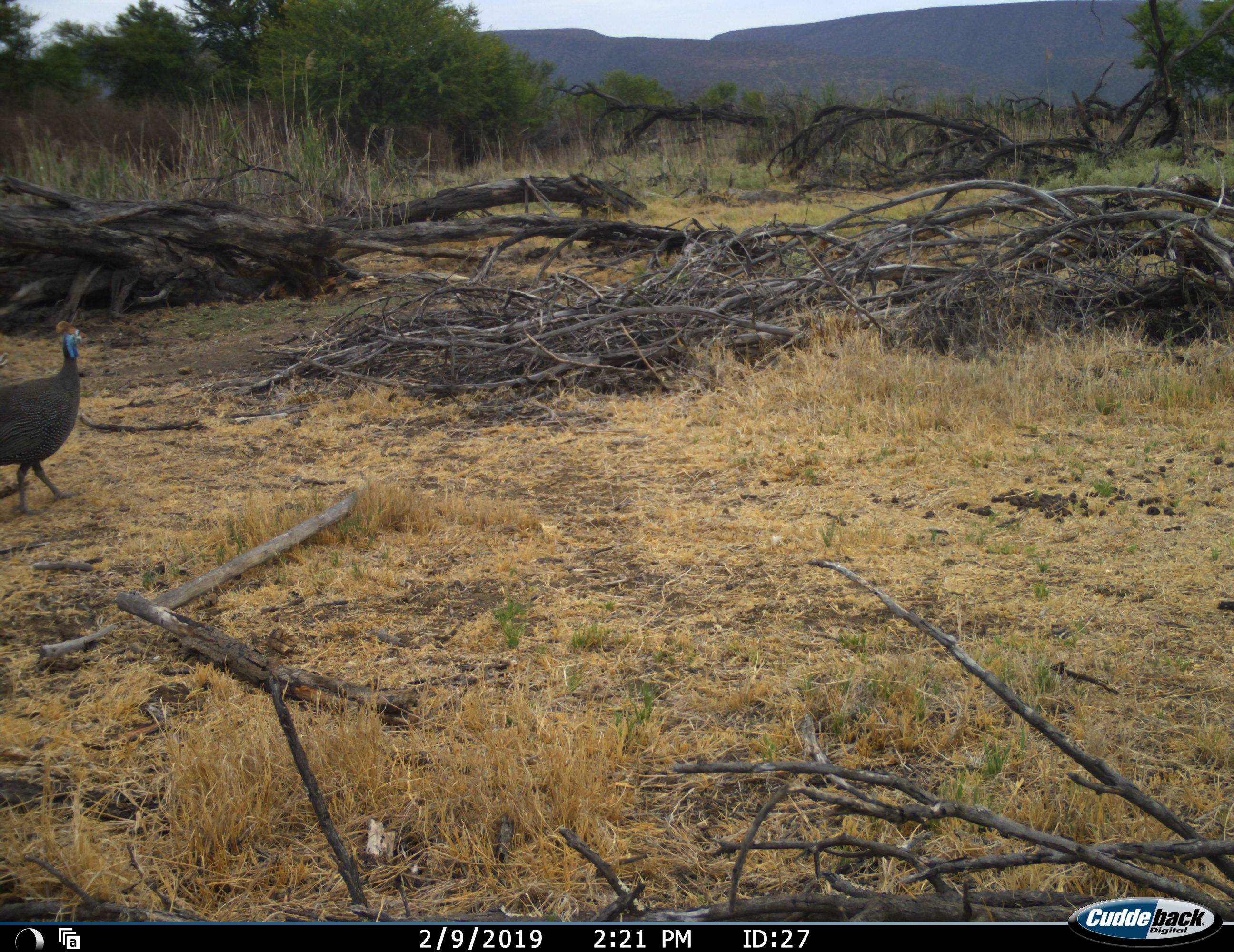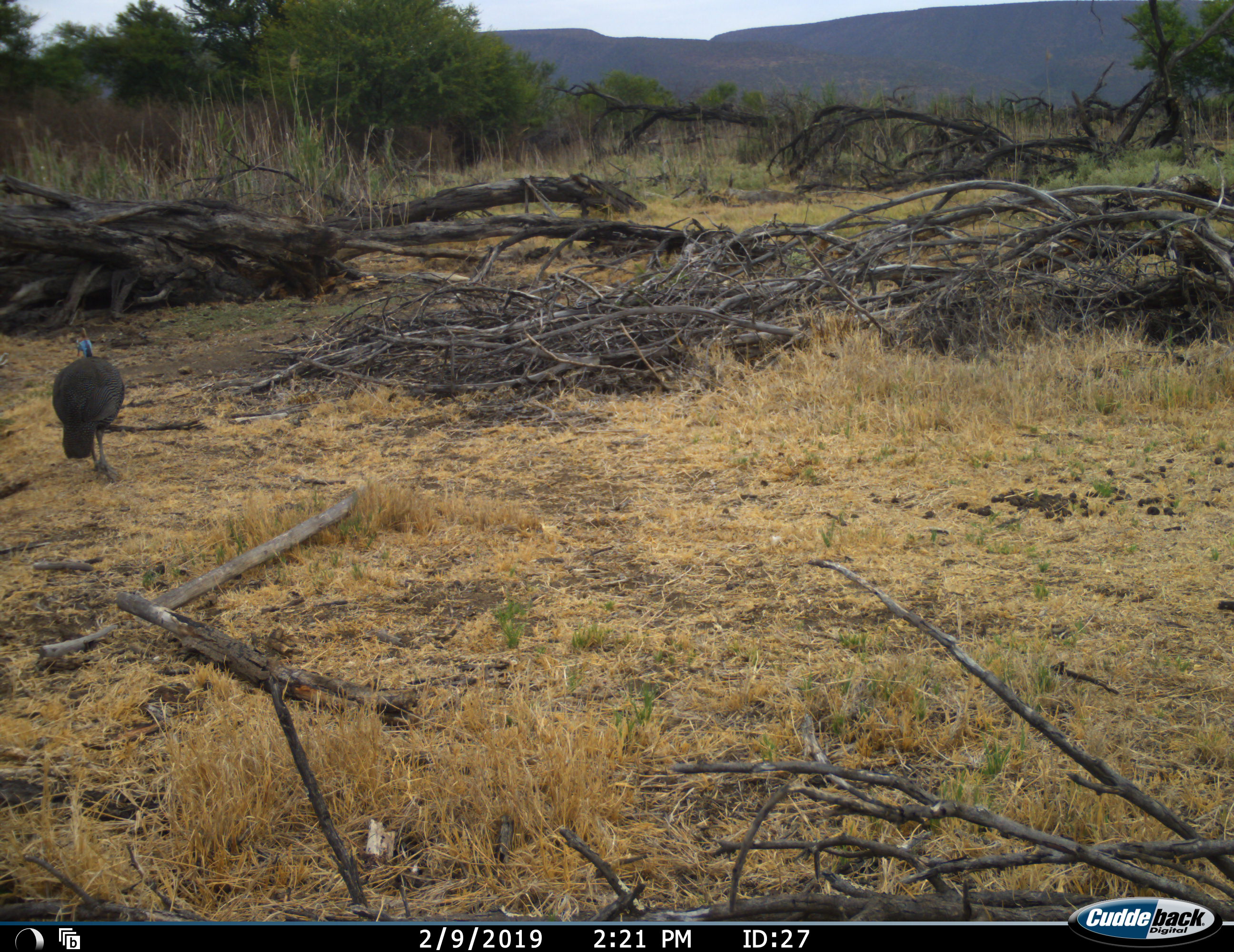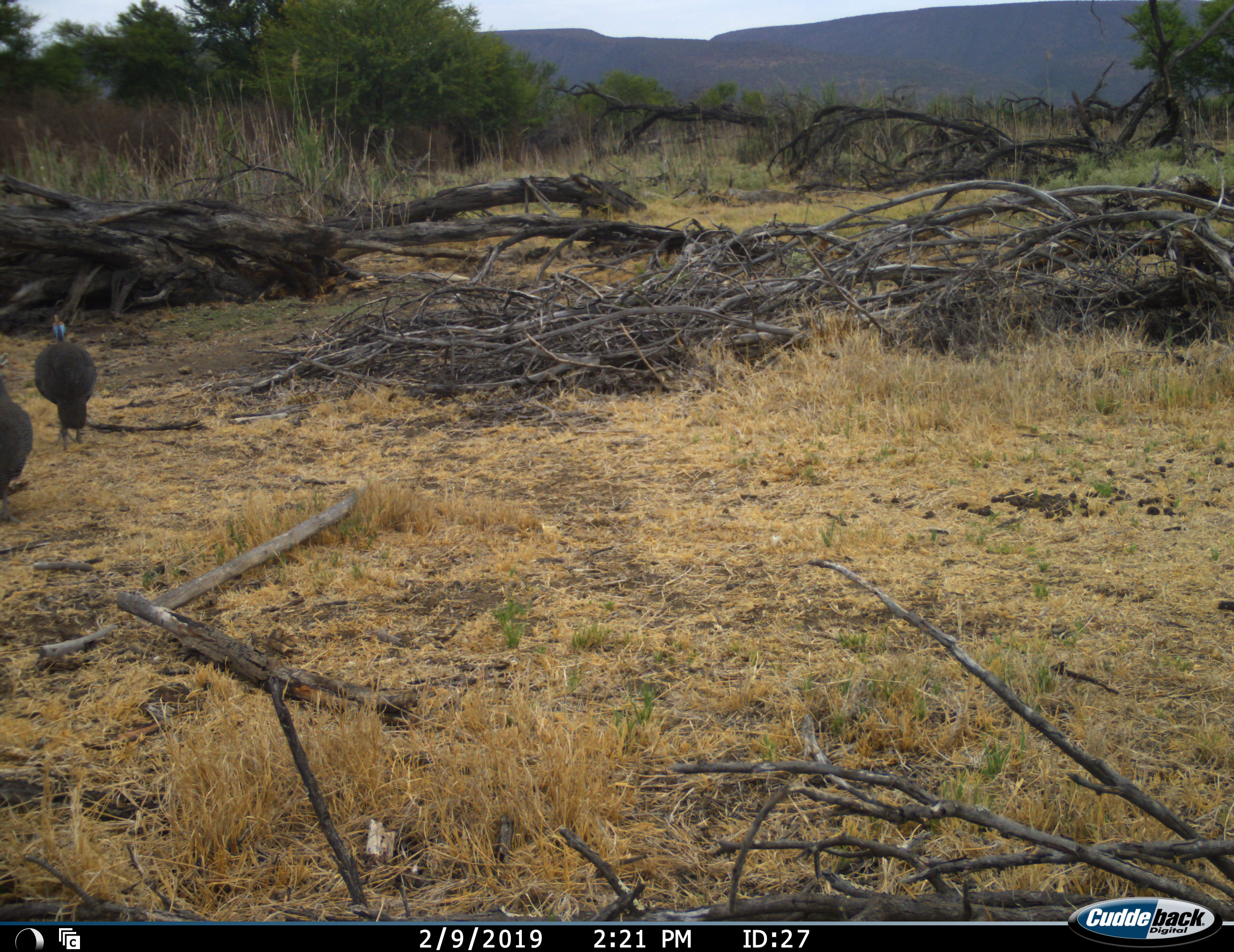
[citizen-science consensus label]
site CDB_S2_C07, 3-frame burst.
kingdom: Animalia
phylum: Chordata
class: Aves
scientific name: Aves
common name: bird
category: birdother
Birdother (bird) (Aves), count 2. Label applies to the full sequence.